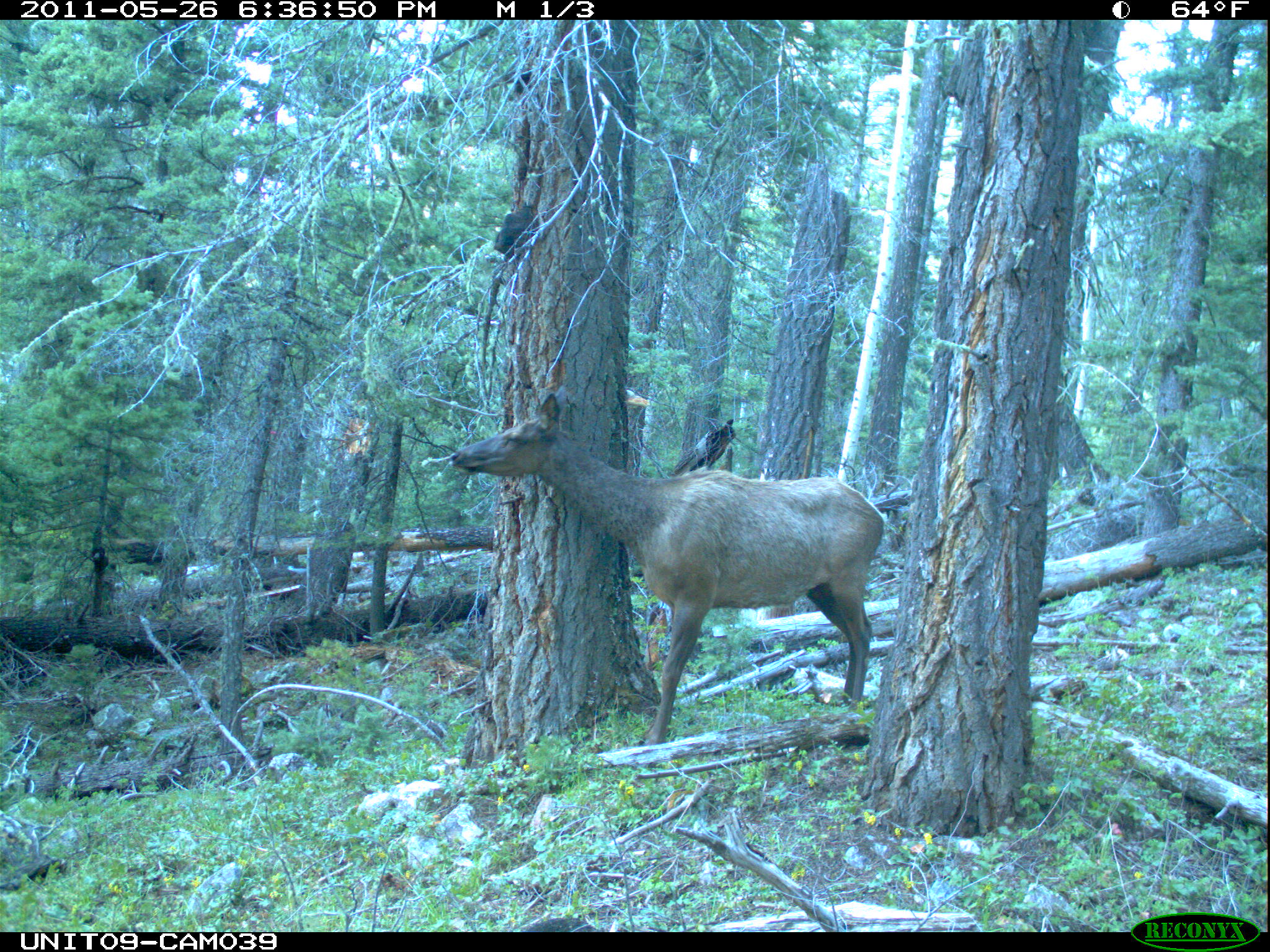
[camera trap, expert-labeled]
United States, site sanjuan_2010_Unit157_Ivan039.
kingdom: Animalia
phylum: Chordata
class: Mammalia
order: Artiodactyla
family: Cervidae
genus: Cervus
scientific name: Cervus elaphus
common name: red deer